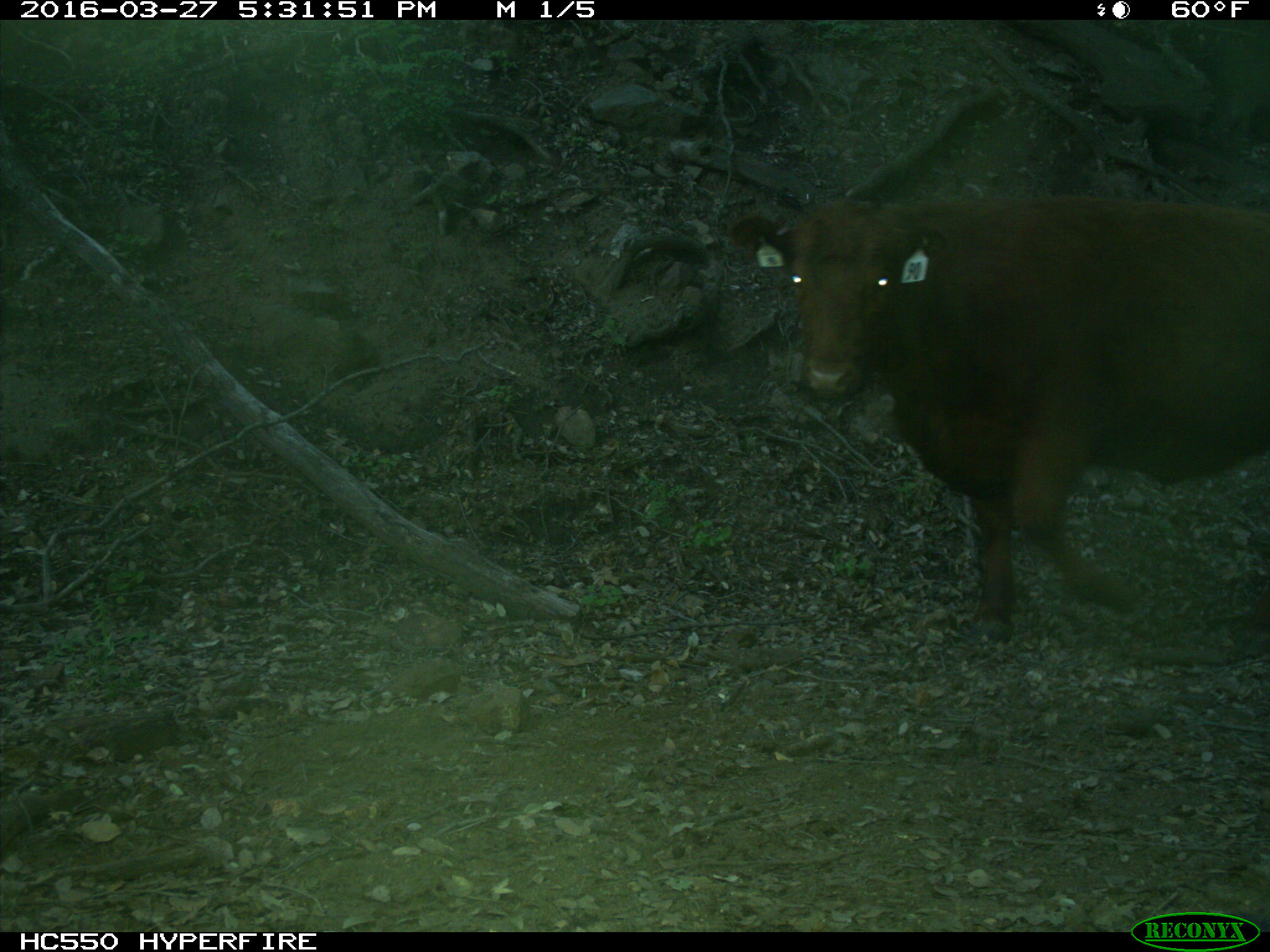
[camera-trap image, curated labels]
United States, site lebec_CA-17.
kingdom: Animalia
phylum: Chordata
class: Mammalia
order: Artiodactyla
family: Bovidae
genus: Bos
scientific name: Bos taurus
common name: domestic cow